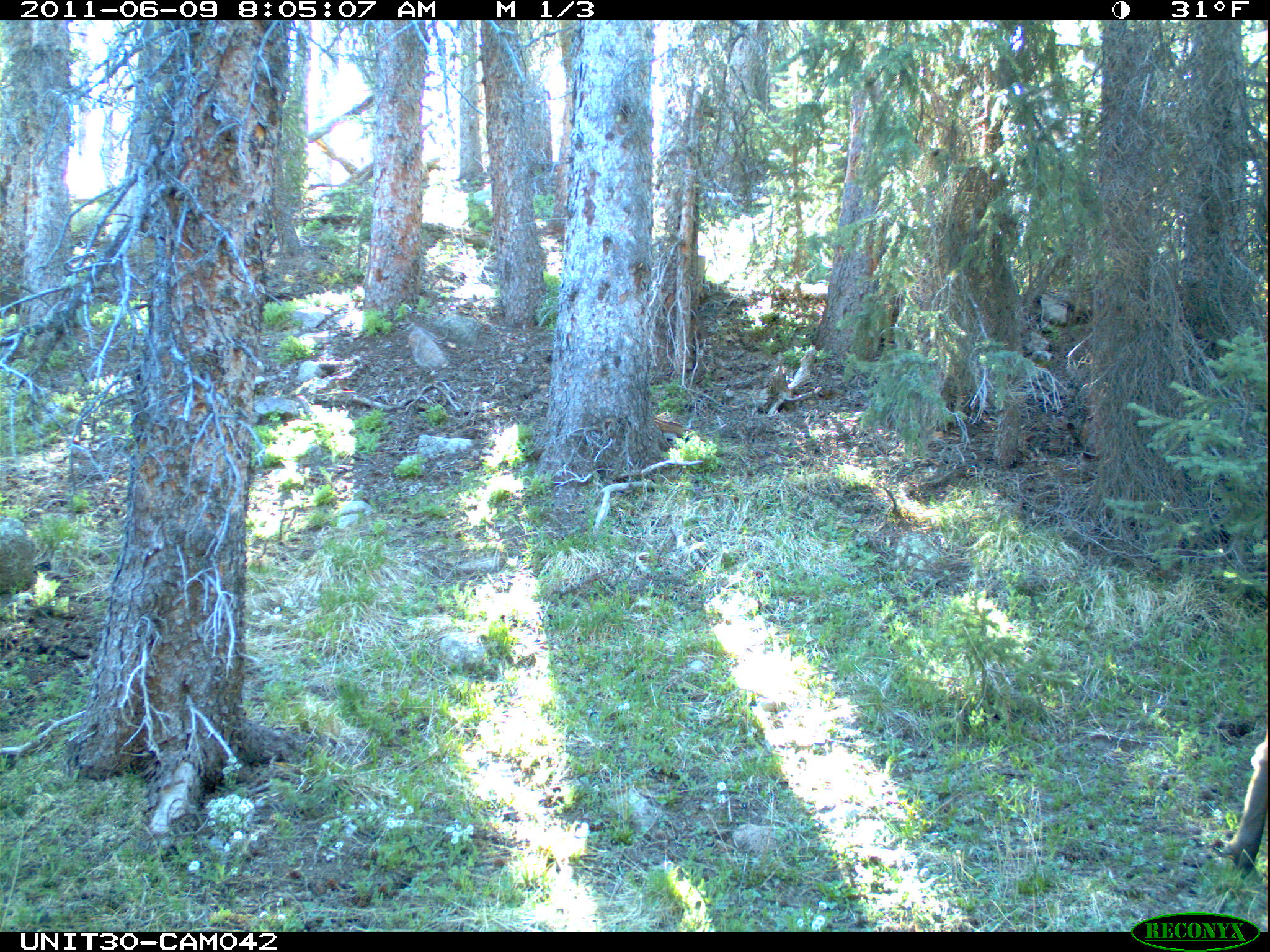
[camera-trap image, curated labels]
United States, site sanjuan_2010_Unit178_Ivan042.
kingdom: Animalia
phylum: Chordata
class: Mammalia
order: Artiodactyla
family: Cervidae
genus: Cervus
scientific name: Cervus elaphus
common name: red deer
Cervus elaphus (red deer).